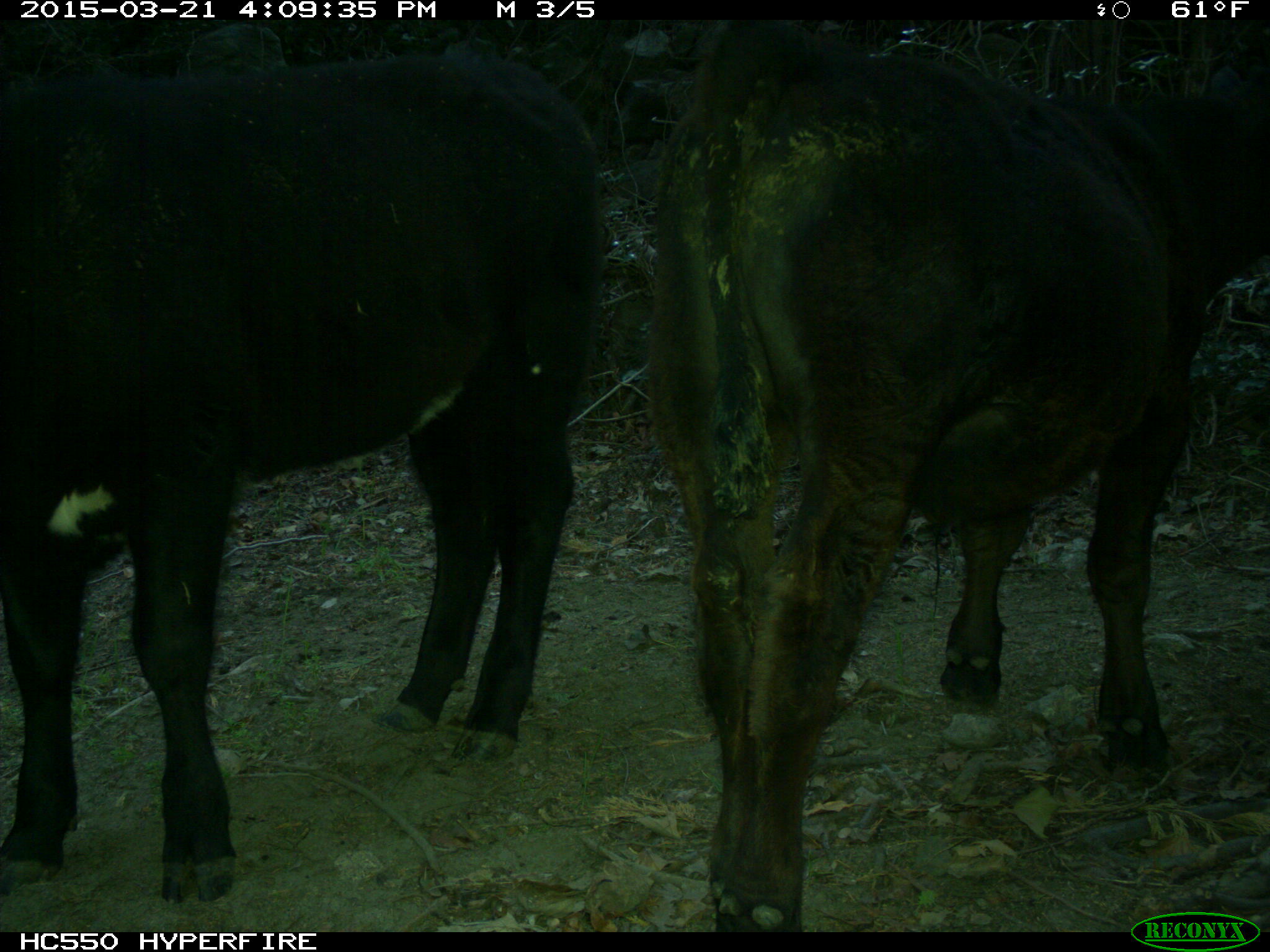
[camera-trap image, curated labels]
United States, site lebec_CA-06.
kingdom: Animalia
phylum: Chordata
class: Mammalia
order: Artiodactyla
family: Bovidae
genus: Bos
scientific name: Bos taurus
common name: domestic cow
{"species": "Bos taurus (domestic cow)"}